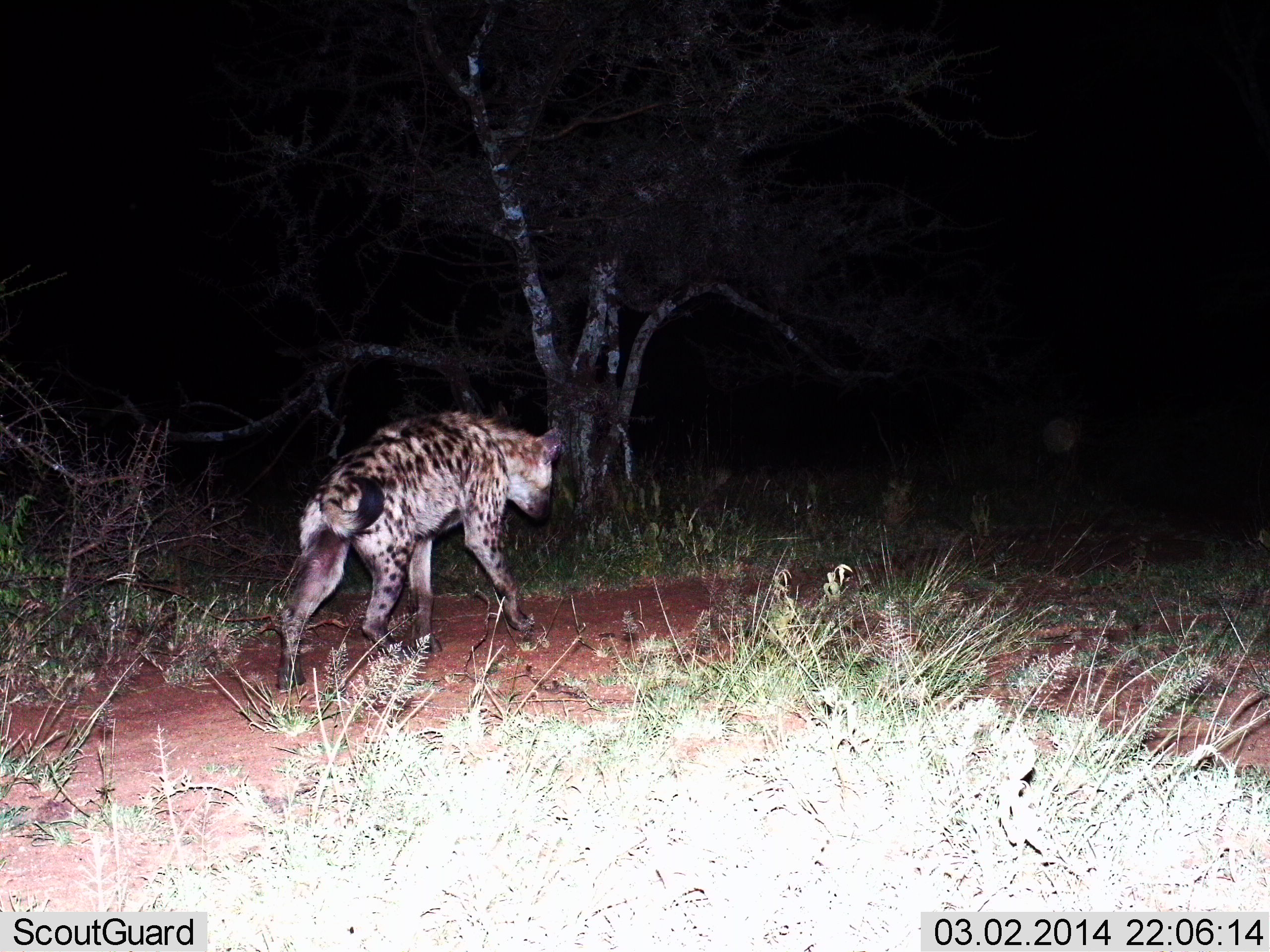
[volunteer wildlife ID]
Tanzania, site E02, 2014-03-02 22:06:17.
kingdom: Animalia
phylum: Chordata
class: Mammalia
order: Carnivora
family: Hyaenidae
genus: Crocuta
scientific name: Crocuta crocuta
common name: spotted hyena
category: hyenaspotted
Hyenaspotted (spotted hyena) (Crocuta crocuta), count 1. Behavior (volunteer vote fractions): standing 0%, resting 0%, moving 100%, interacting 0%. Young present (vote fraction): 0%. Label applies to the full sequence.